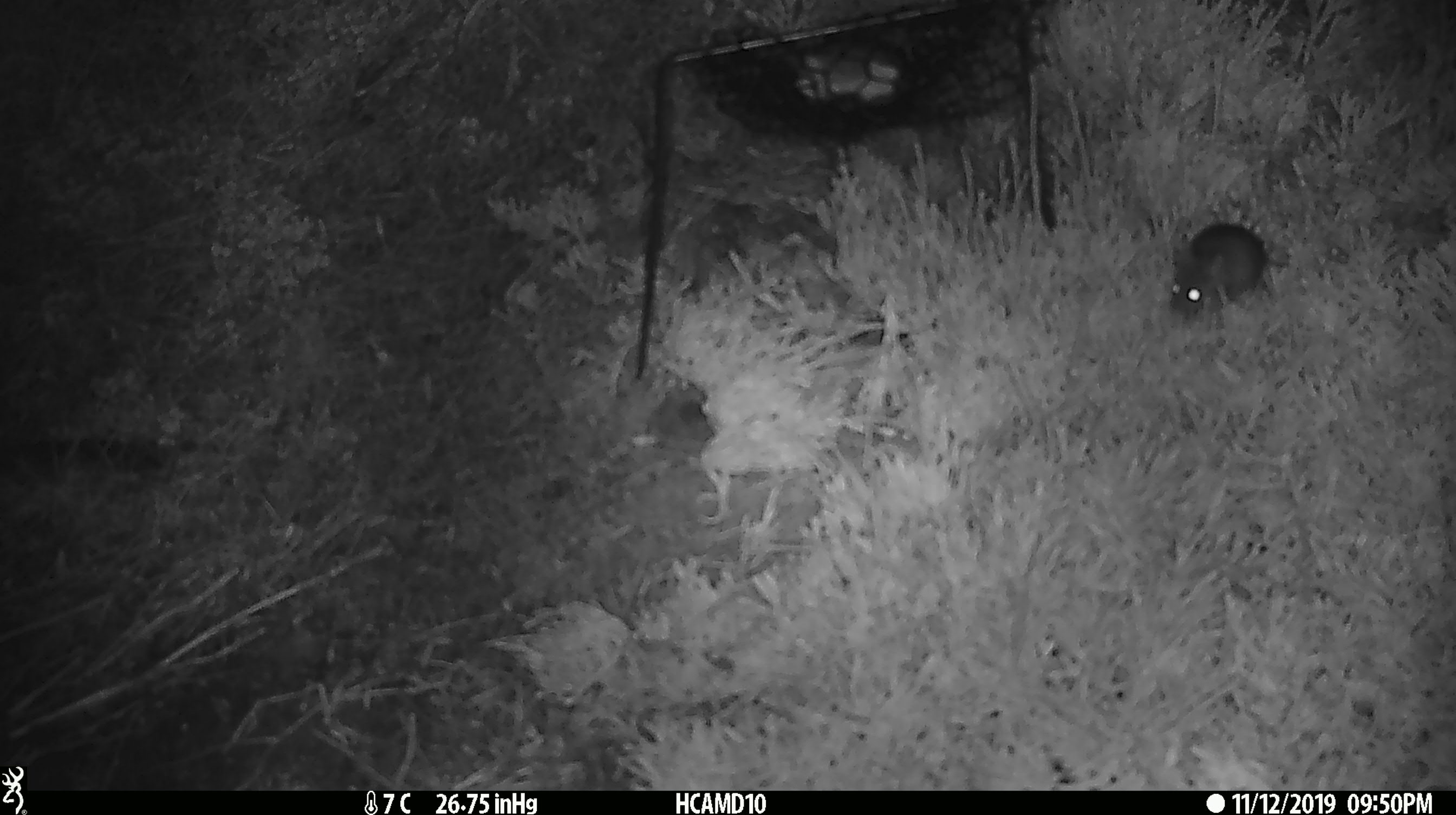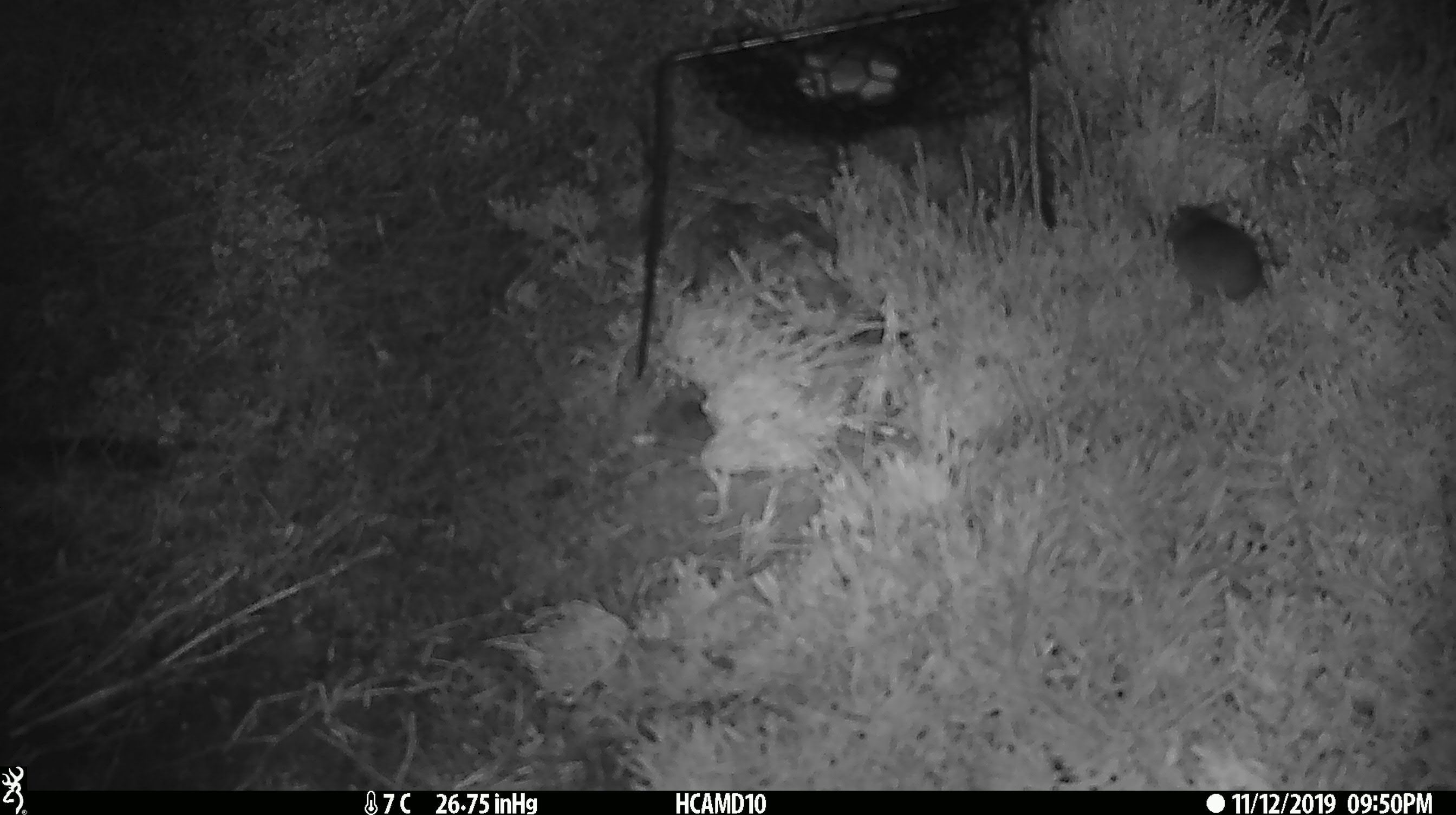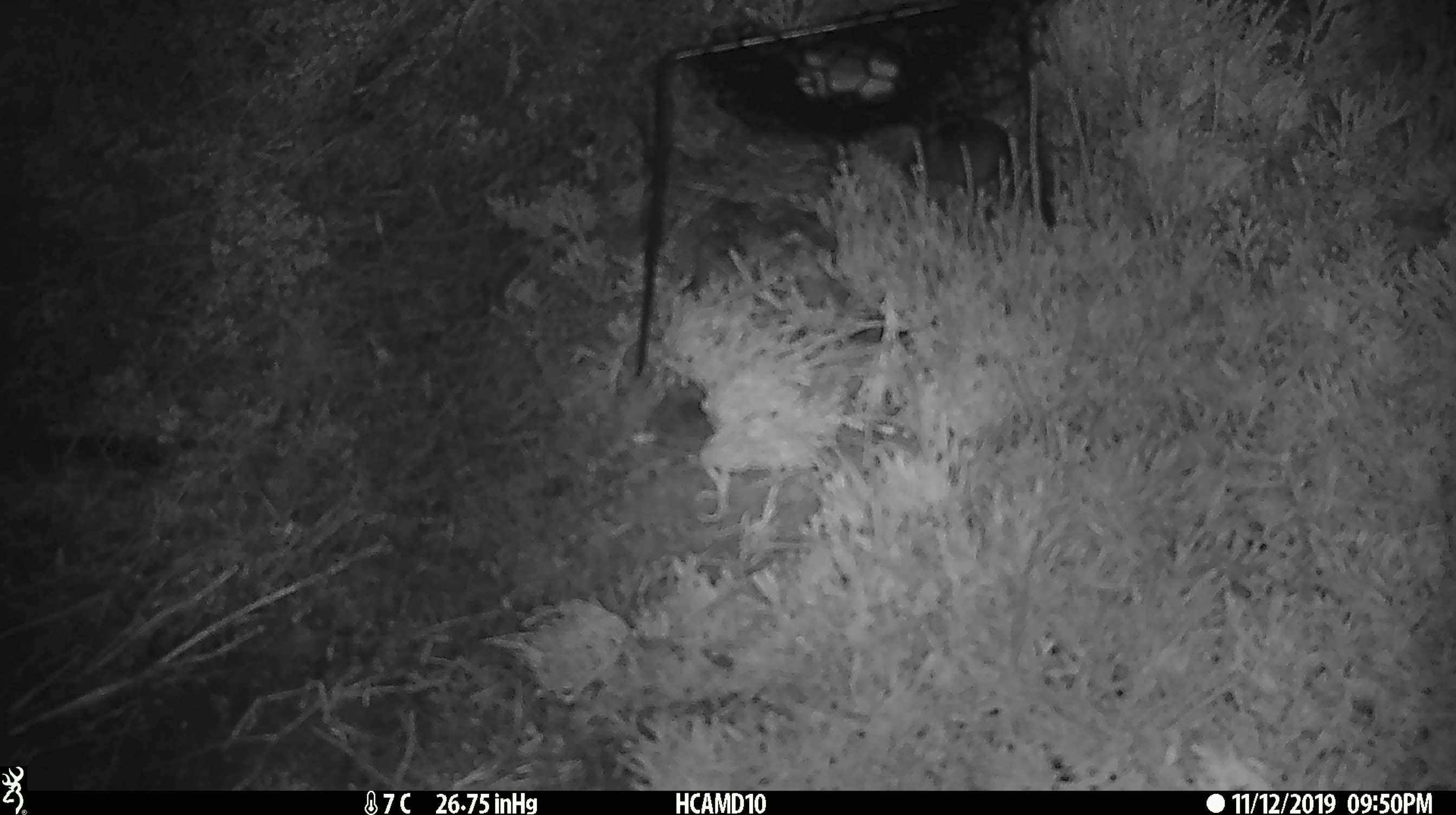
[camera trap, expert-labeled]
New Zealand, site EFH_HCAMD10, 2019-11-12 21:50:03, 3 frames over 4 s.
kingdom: Animalia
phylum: Chordata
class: Mammalia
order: Rodentia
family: Muridae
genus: Mus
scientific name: Mus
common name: mouse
Mouse (Mus).